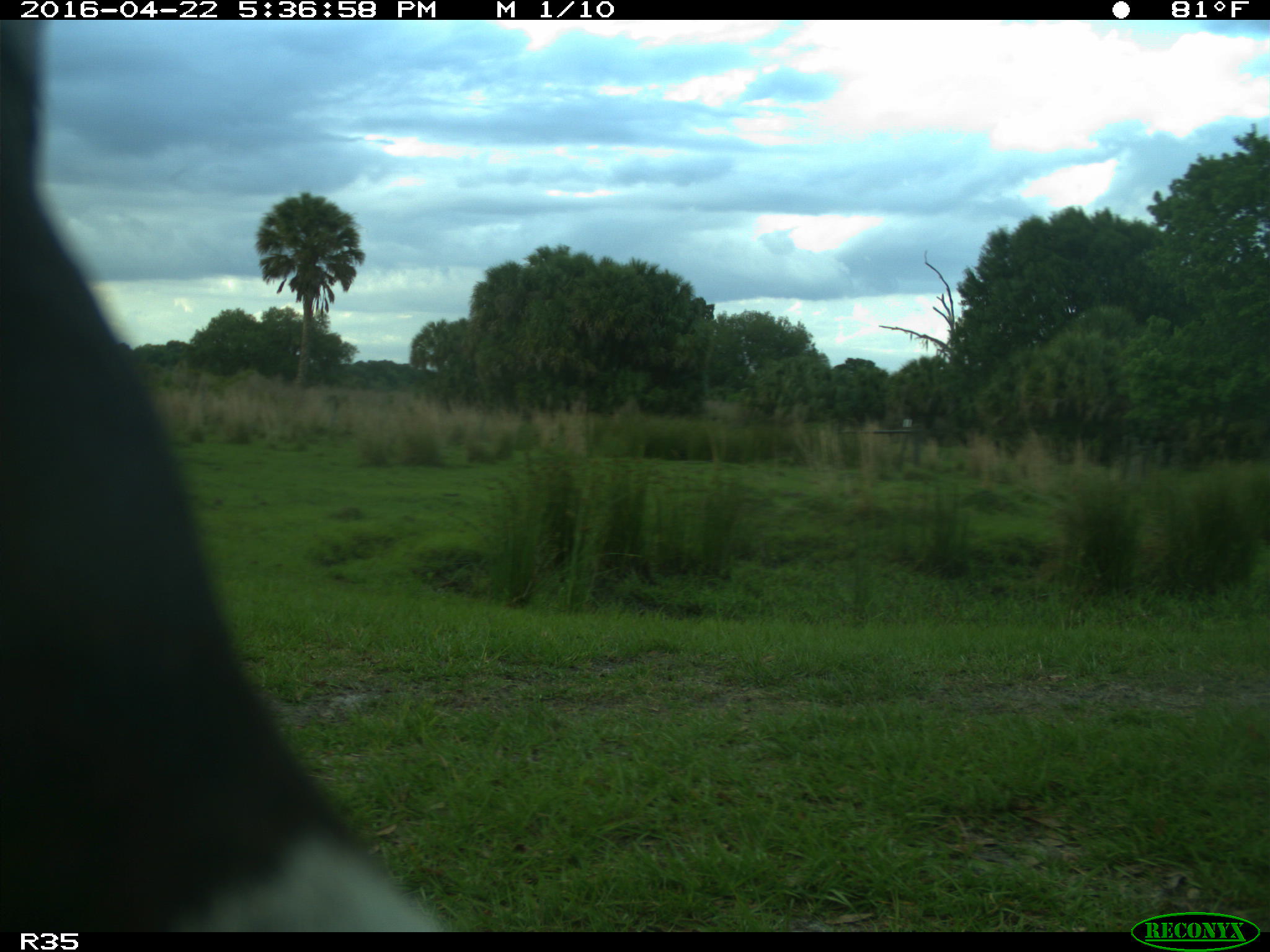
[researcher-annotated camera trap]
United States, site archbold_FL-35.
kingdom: Animalia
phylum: Chordata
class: Mammalia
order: Artiodactyla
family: Bovidae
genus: Bos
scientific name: Bos taurus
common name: domestic cow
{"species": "Bos taurus (domestic cow)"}